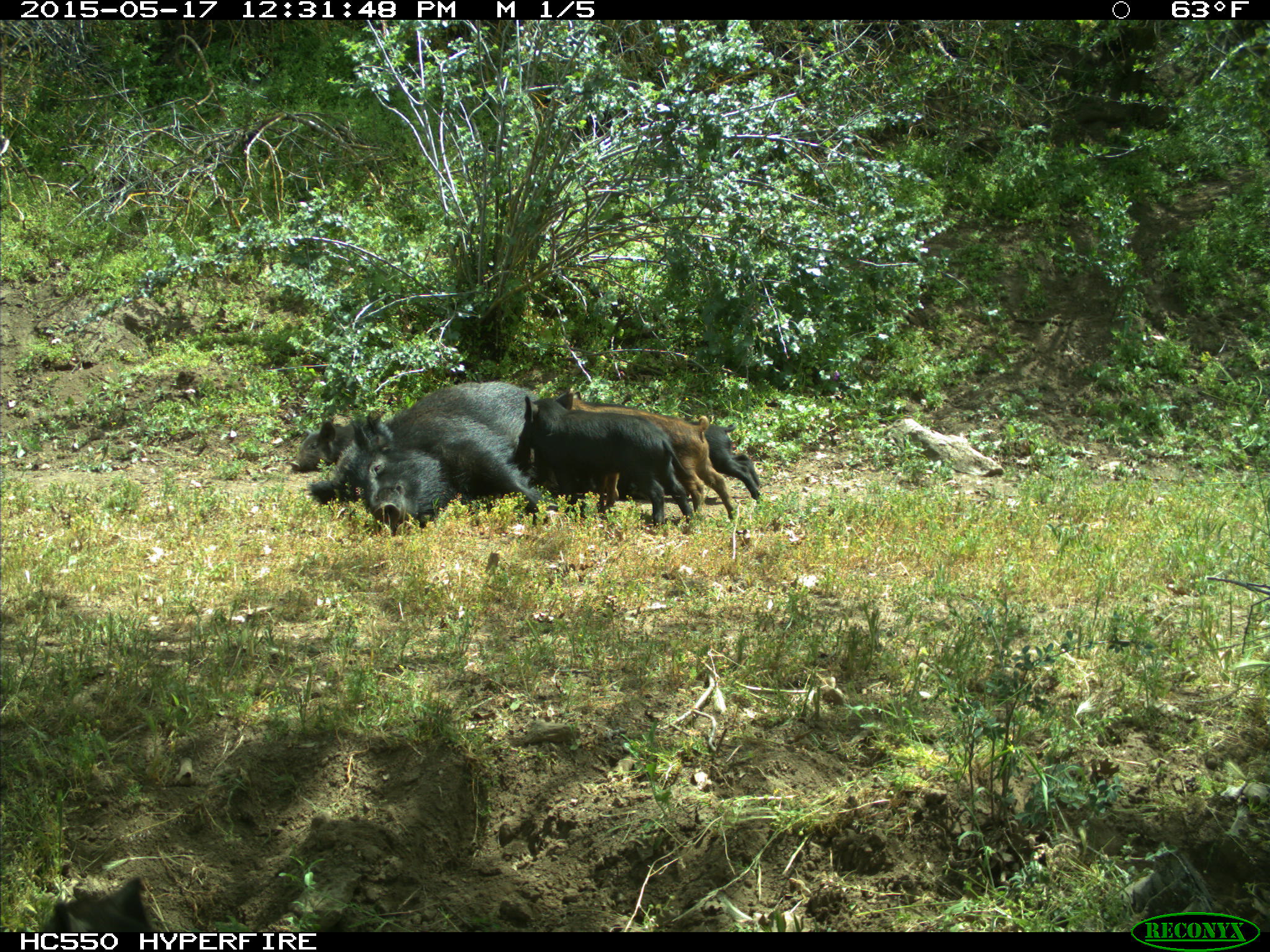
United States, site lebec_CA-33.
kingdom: Animalia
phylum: Chordata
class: Mammalia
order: Artiodactyla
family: Suidae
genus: Sus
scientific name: Sus scrofa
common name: wild boar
Sus scrofa (wild boar).